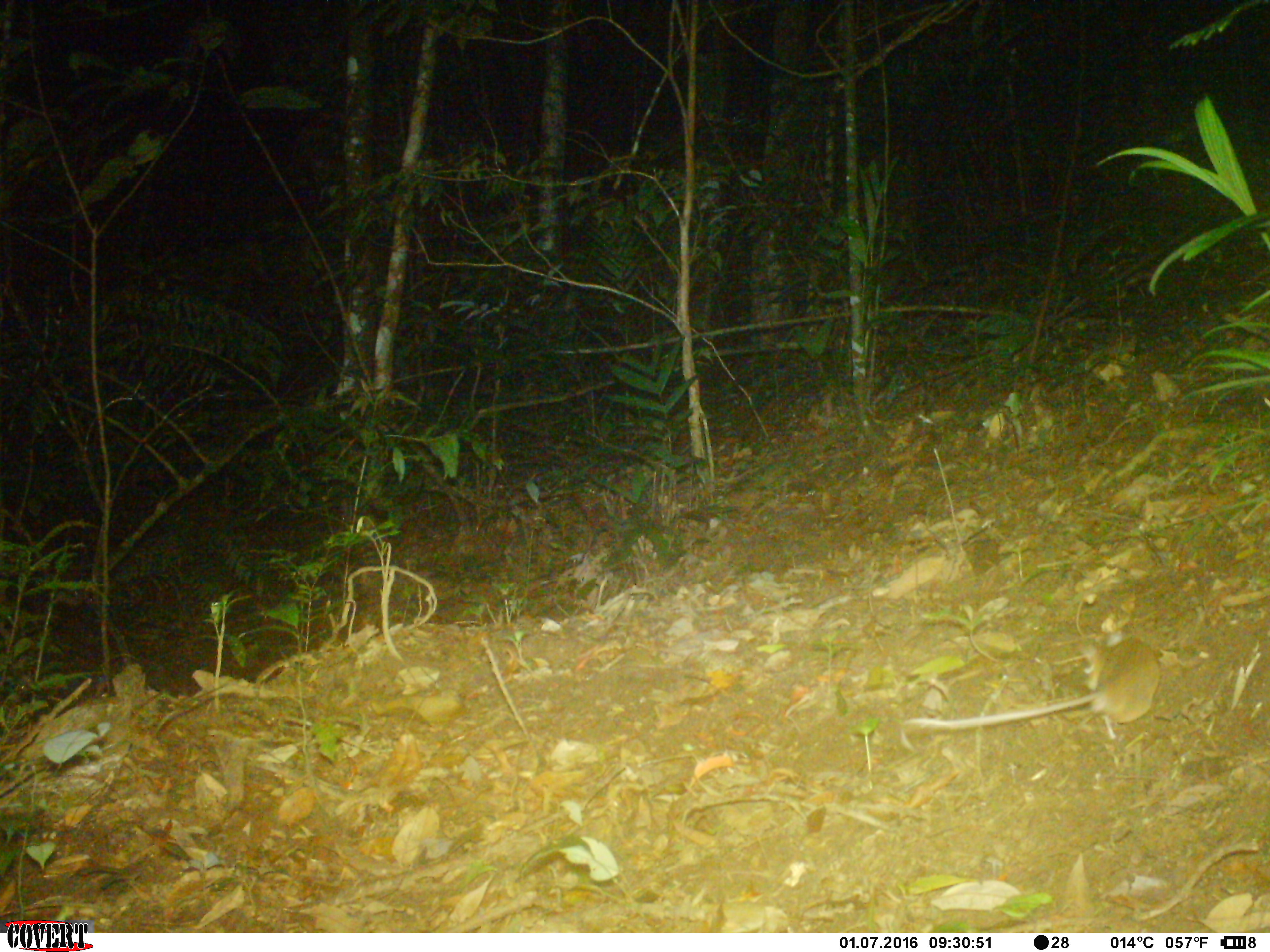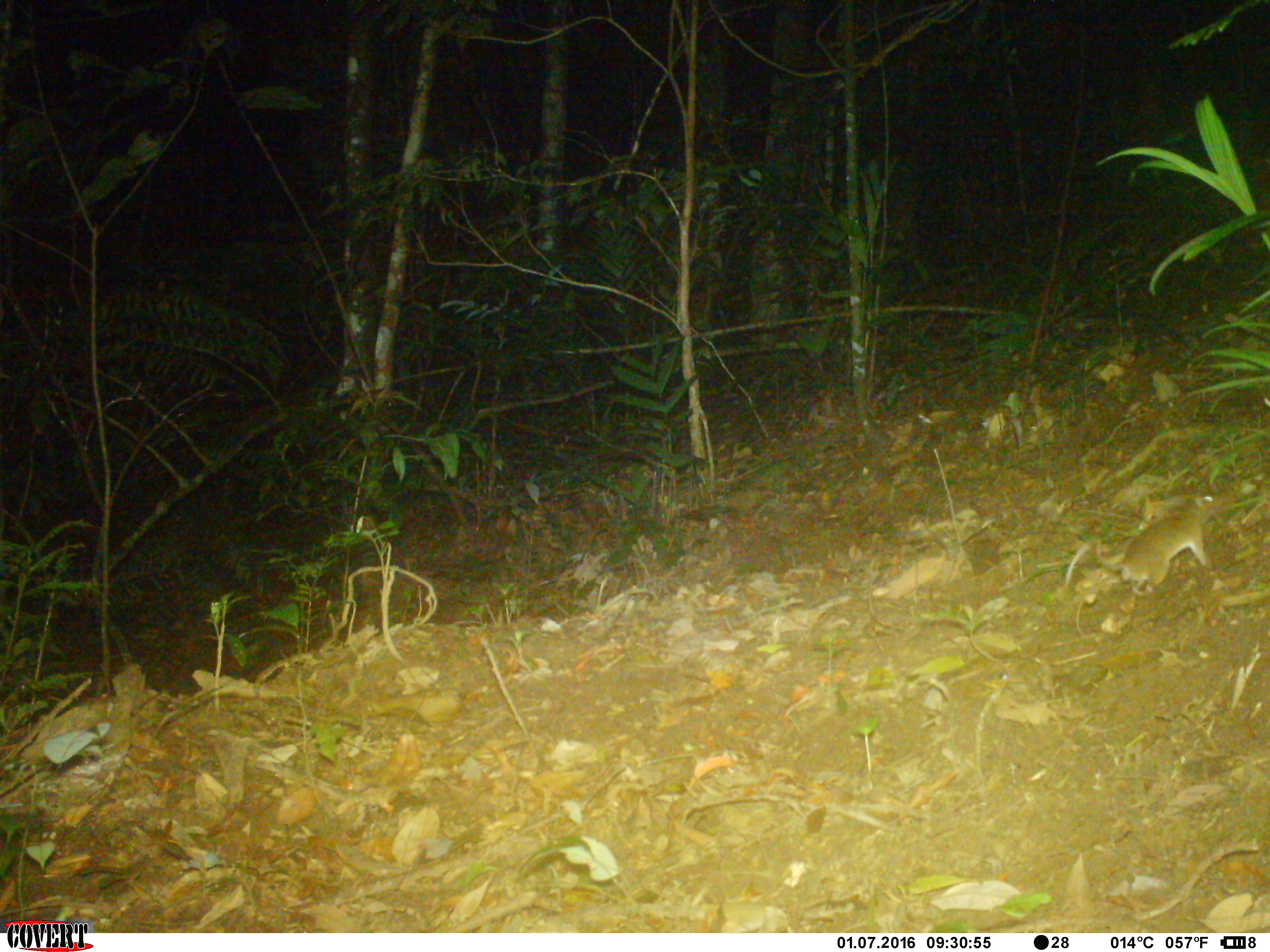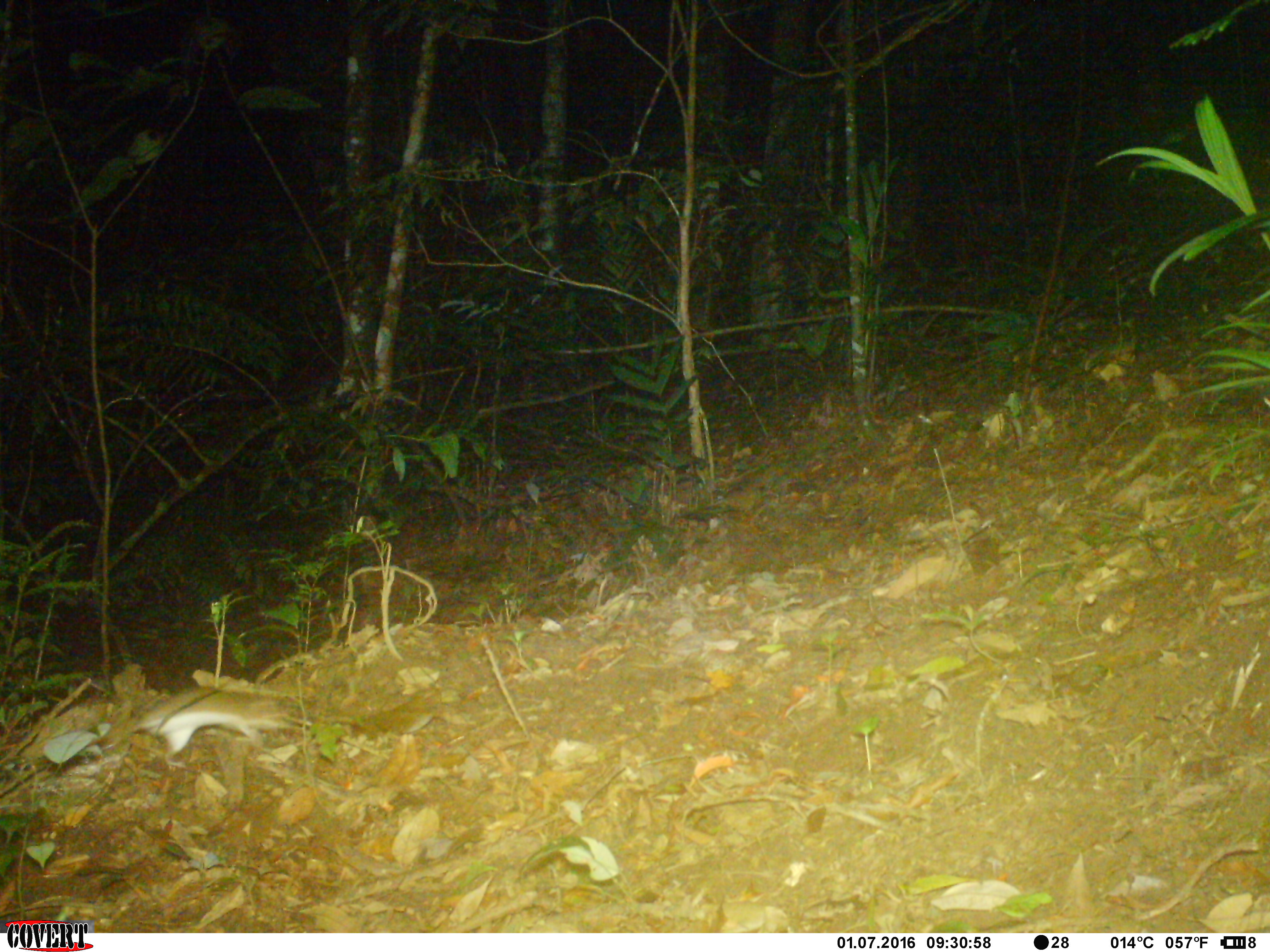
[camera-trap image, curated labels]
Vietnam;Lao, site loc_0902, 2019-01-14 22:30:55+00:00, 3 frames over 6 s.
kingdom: Animalia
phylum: Chordata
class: Mammalia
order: Rodentia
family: Muridae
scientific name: Muridae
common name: old-world mice and rats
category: unidentified murid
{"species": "unidentified murid (old-world mice and rats) (Muridae)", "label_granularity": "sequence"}